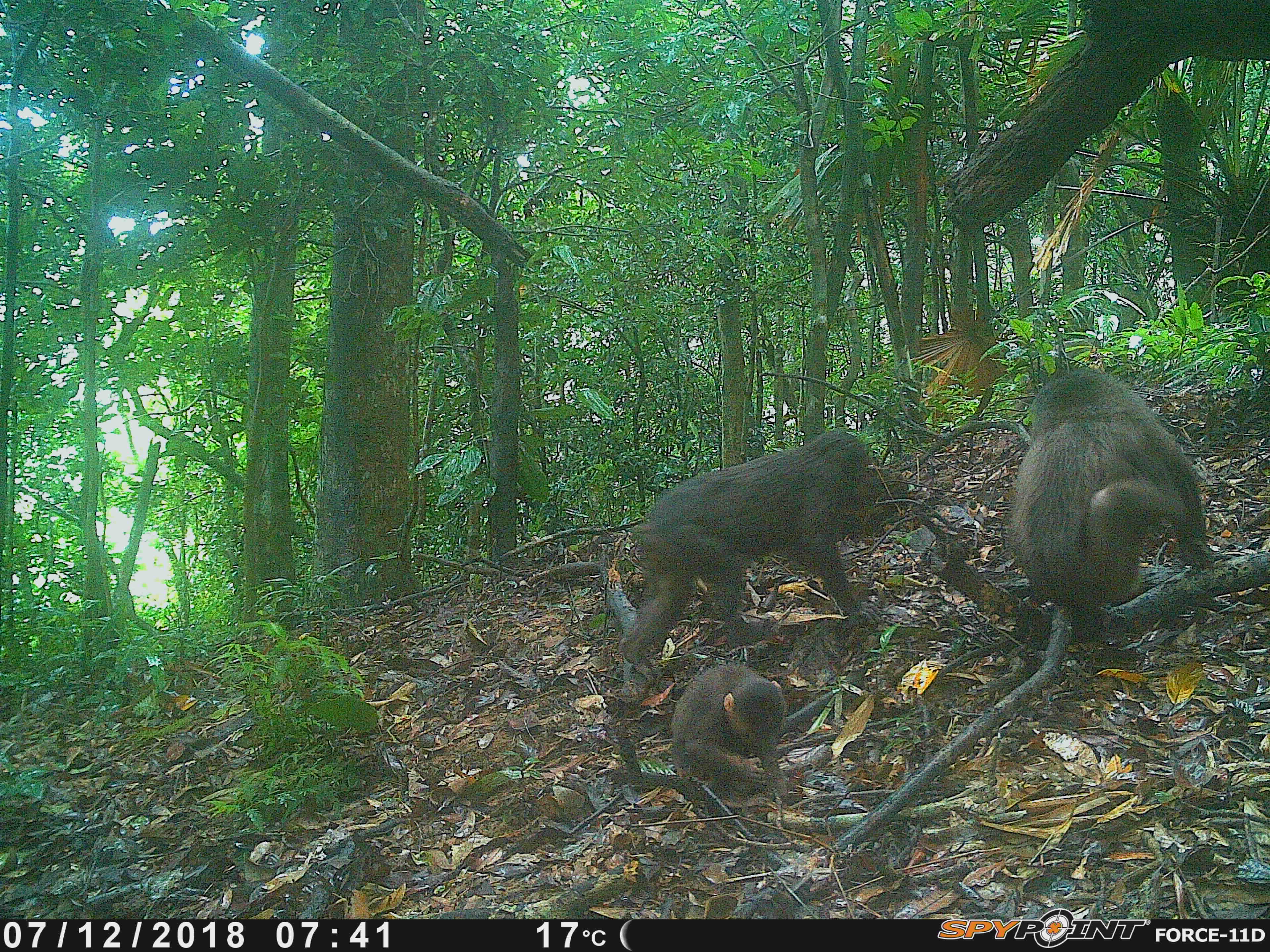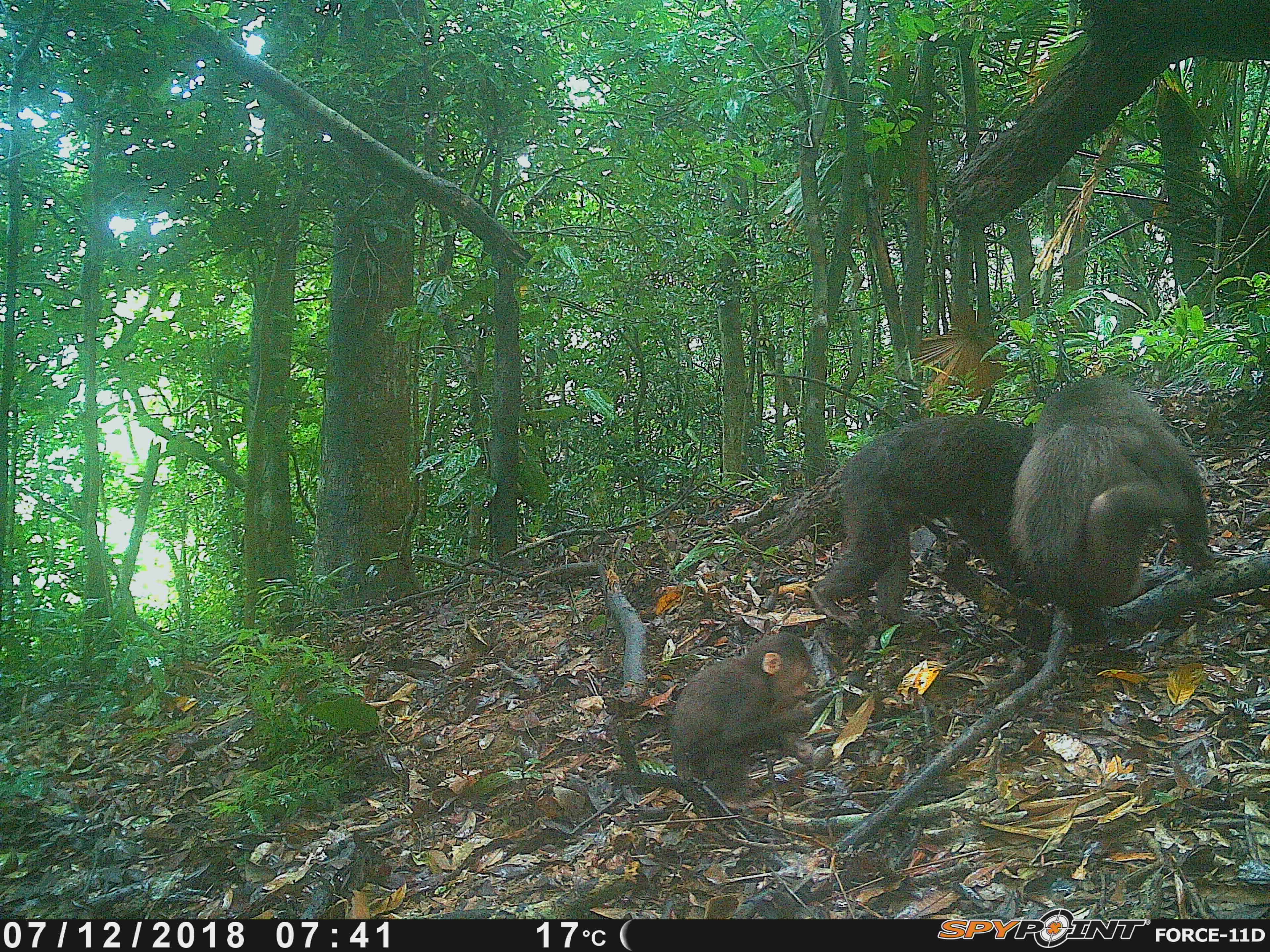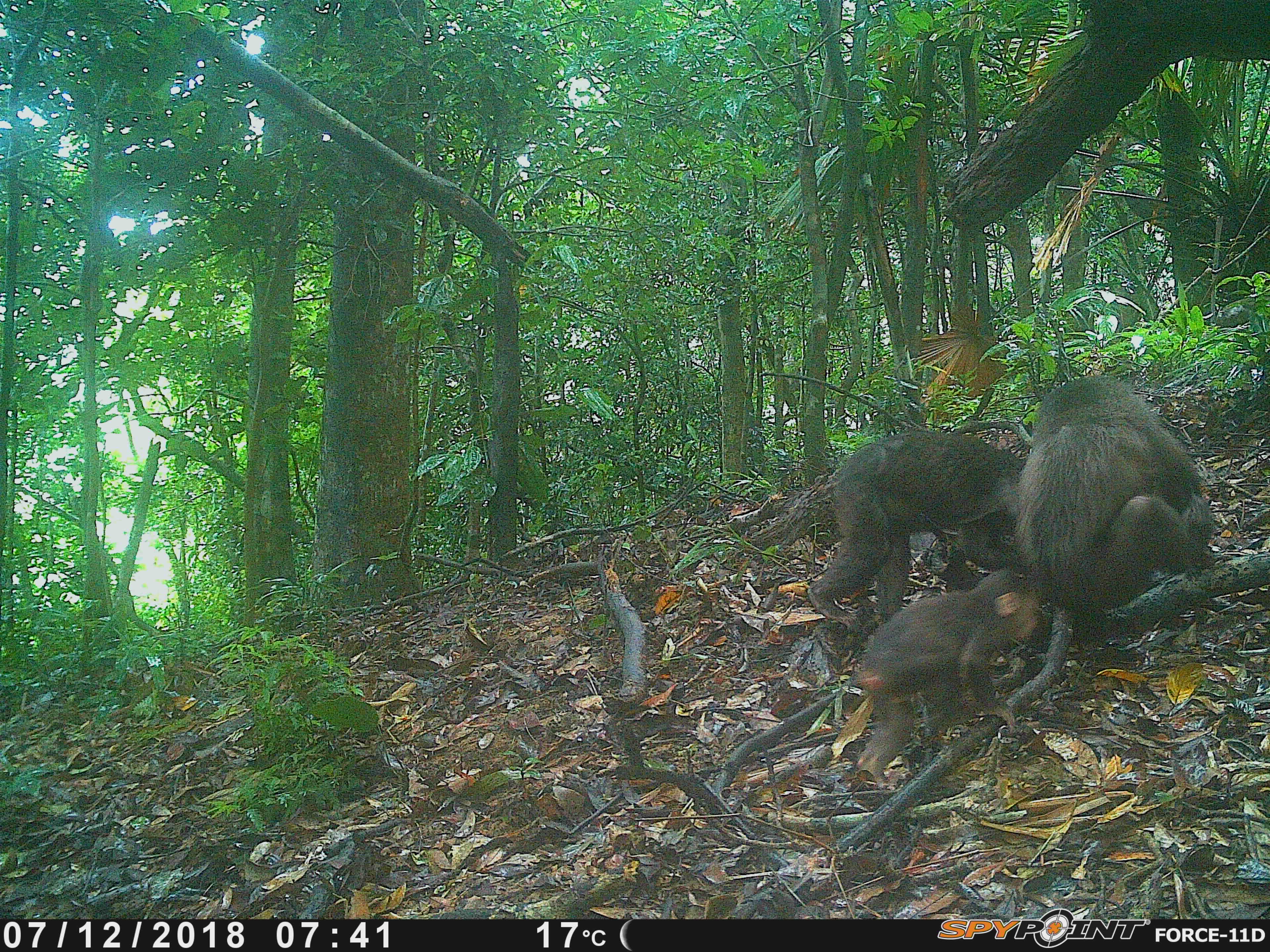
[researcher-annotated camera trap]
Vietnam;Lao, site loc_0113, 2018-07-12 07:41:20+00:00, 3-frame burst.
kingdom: Animalia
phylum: Chordata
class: Mammalia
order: Primates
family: Cercopithecidae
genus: Macaca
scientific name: Macaca arctoides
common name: stump-tailed macaque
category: stump tailed macaque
Stump tailed macaque (stump-tailed macaque) (Macaca arctoides). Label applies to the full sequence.